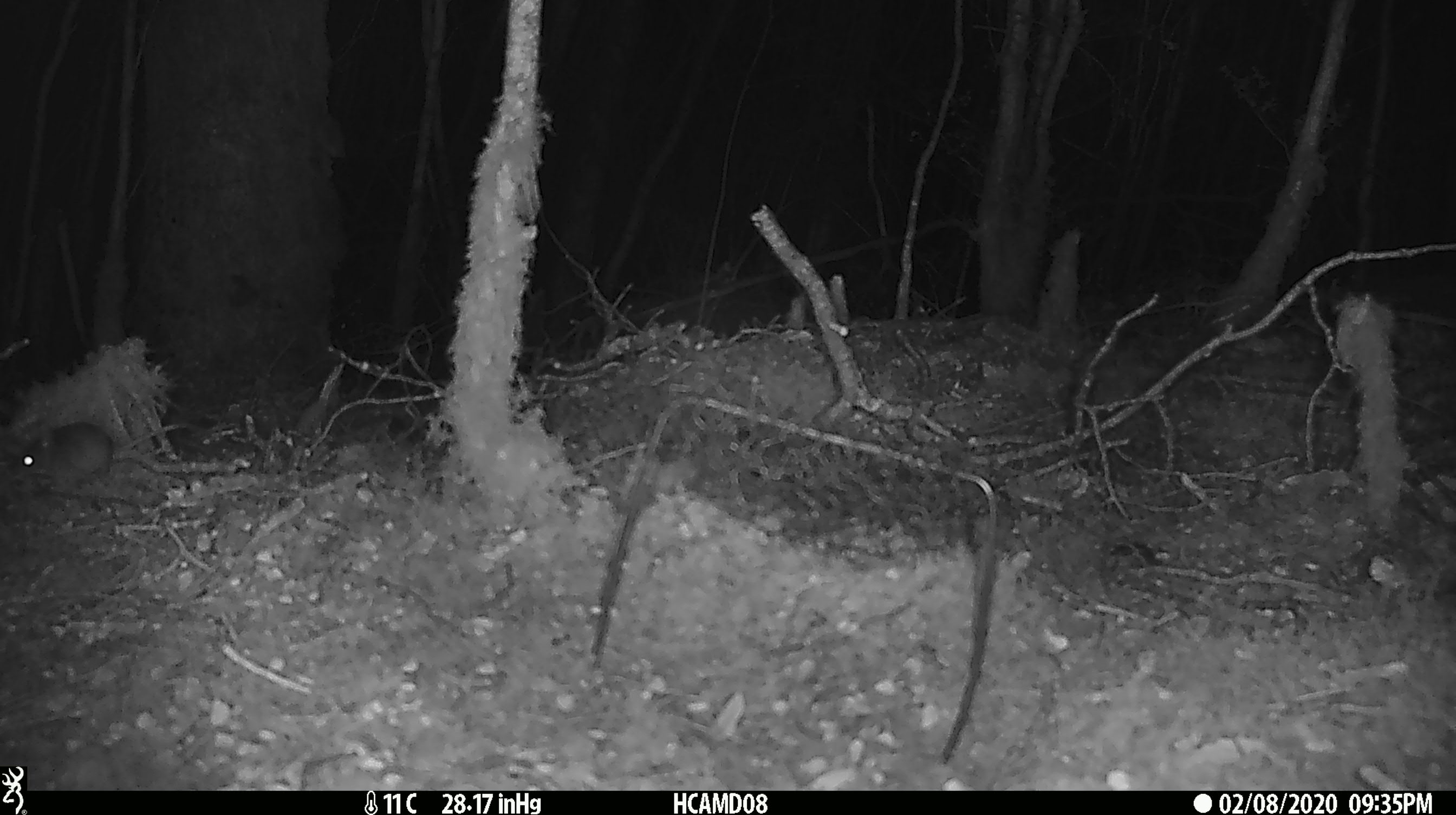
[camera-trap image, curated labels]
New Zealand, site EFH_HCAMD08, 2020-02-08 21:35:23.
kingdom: Animalia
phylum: Chordata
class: Mammalia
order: Rodentia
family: Muridae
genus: Mus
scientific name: Mus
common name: mouse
Mouse (Mus).